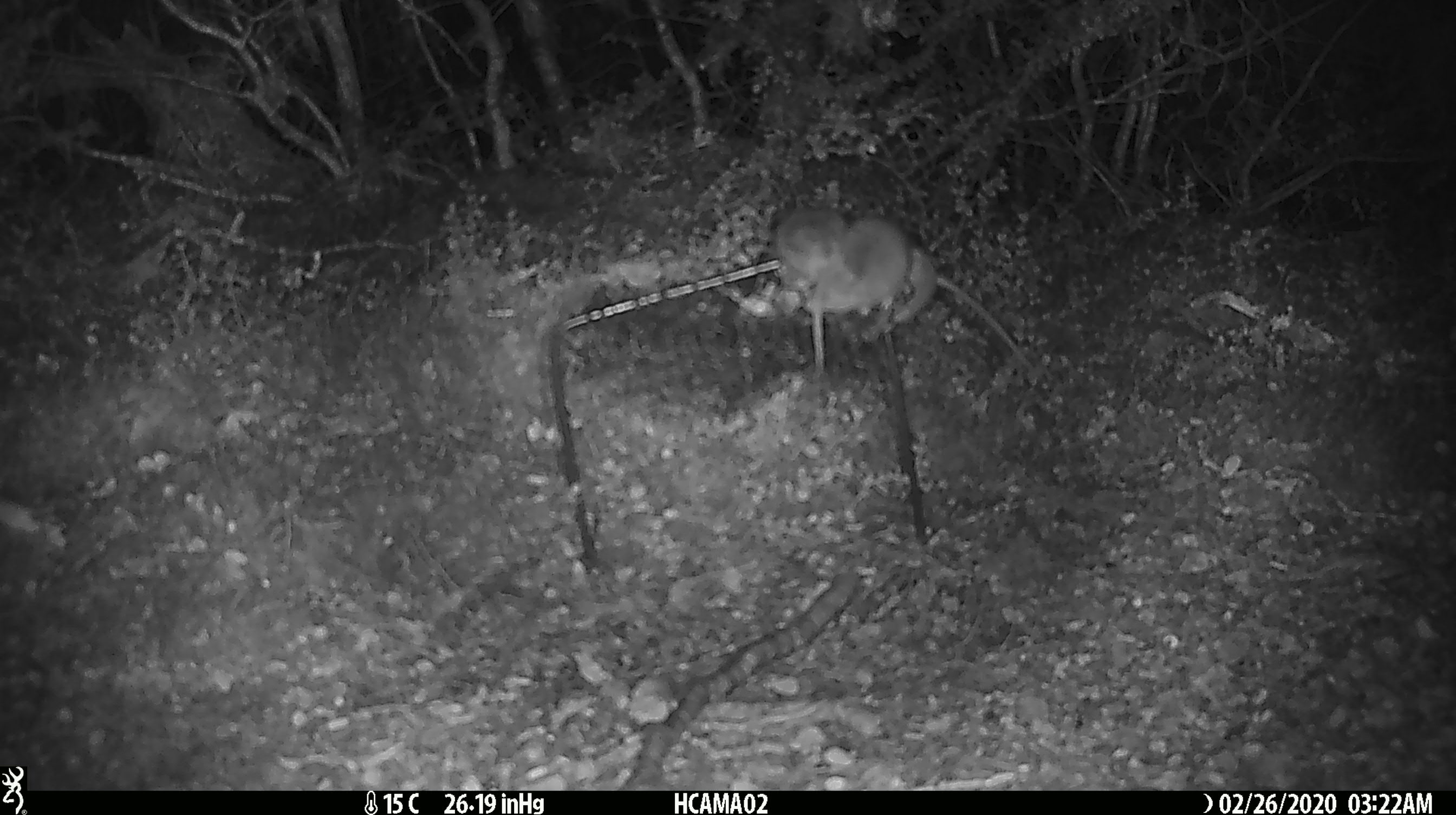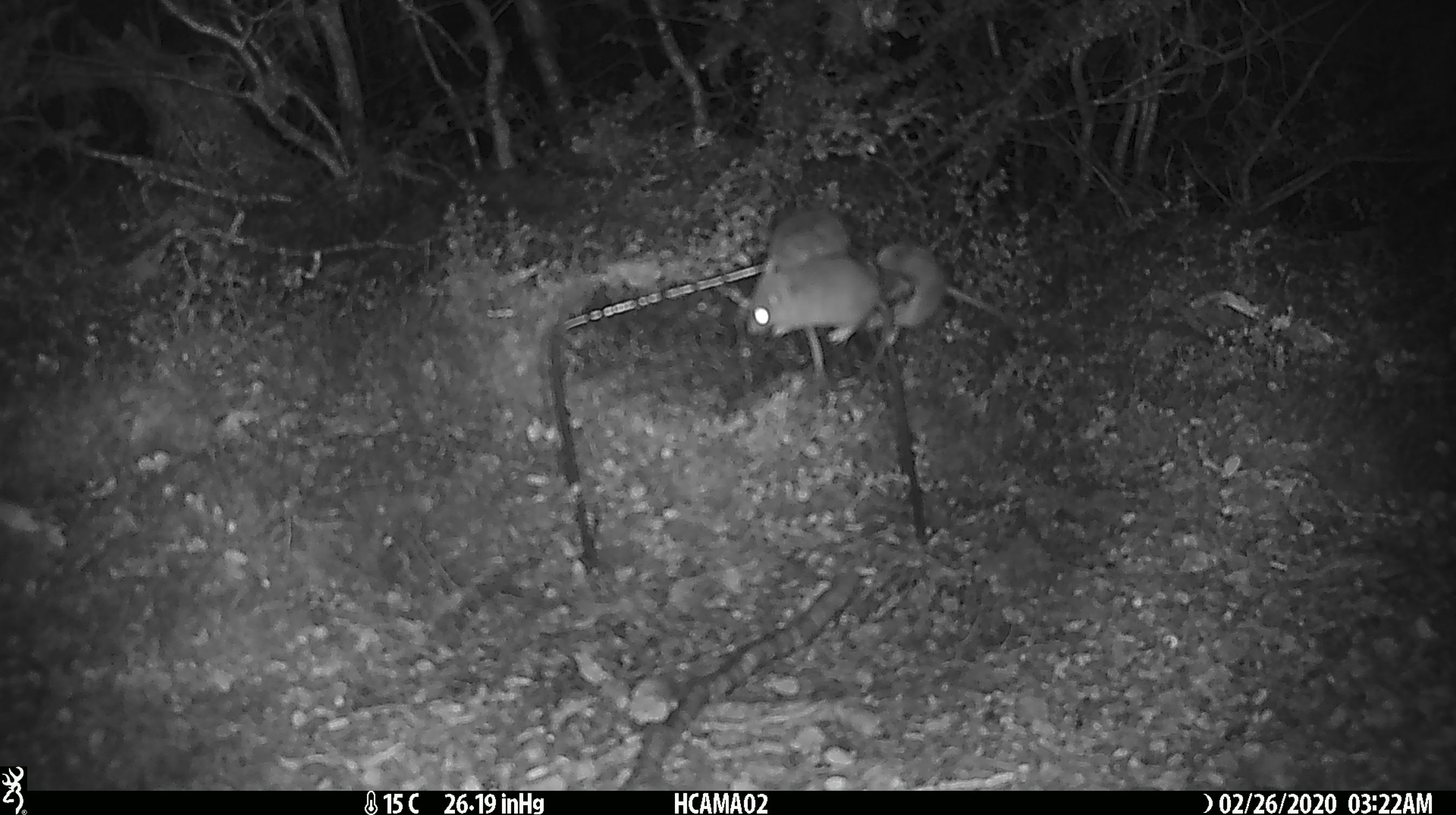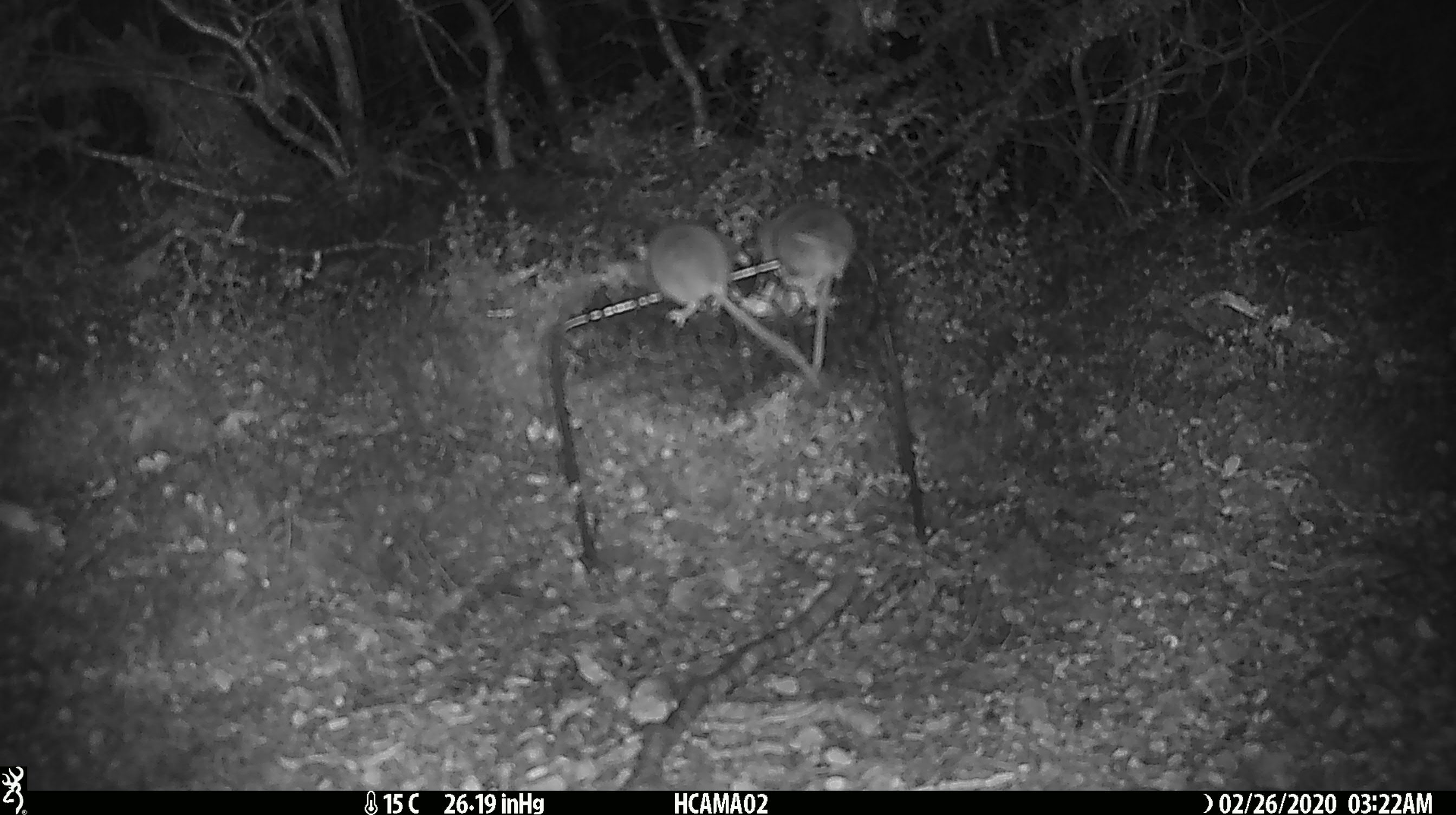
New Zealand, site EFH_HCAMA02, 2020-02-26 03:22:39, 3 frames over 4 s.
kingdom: Animalia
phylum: Chordata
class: Mammalia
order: Rodentia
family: Muridae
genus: Mus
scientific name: Mus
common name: mouse